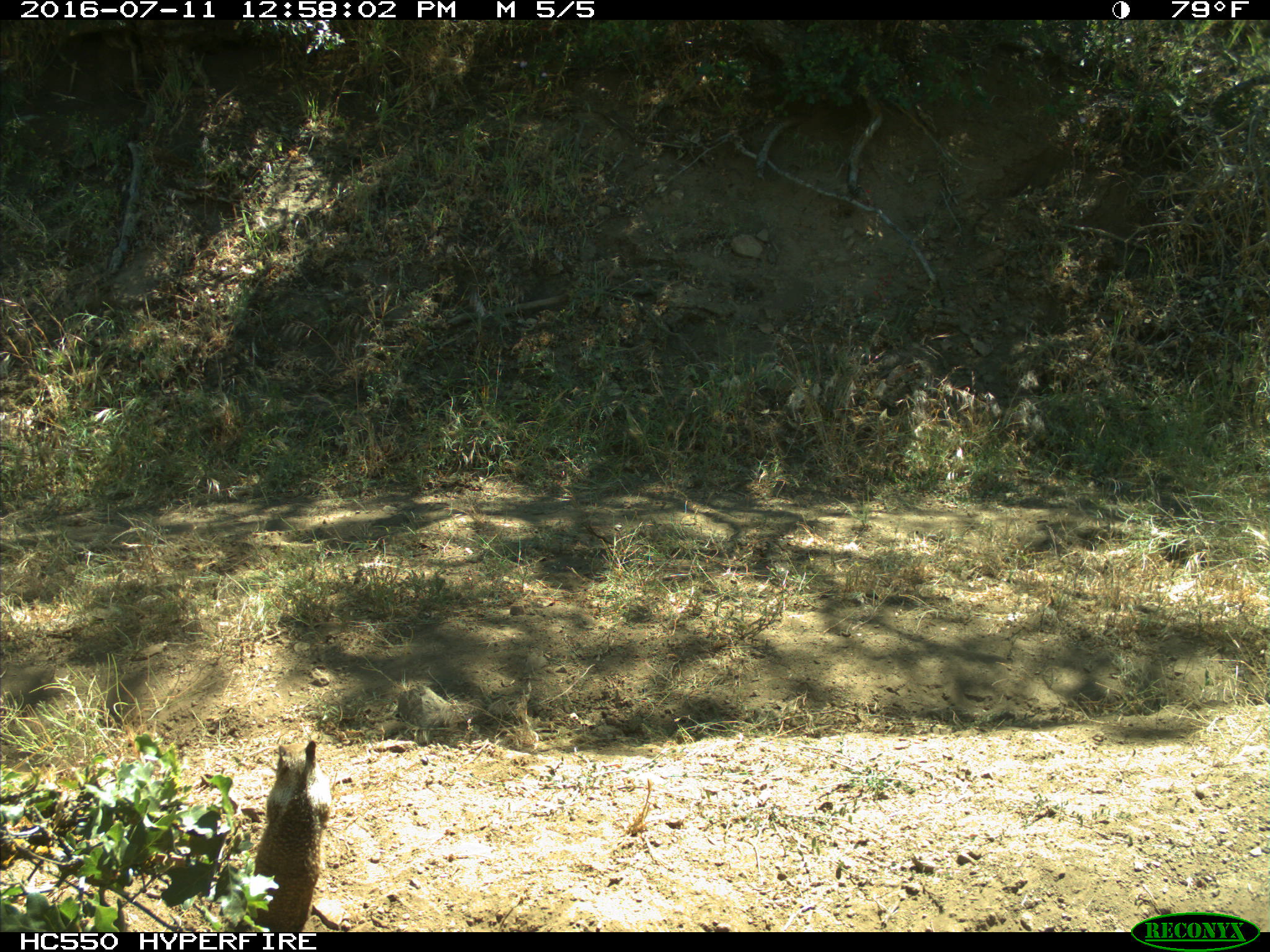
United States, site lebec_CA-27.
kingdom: Animalia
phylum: Chordata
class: Mammalia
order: Rodentia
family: Sciuridae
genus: Otospermophilus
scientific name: Otospermophilus beecheyi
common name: california ground squirrel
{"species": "Otospermophilus beecheyi (california ground squirrel)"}